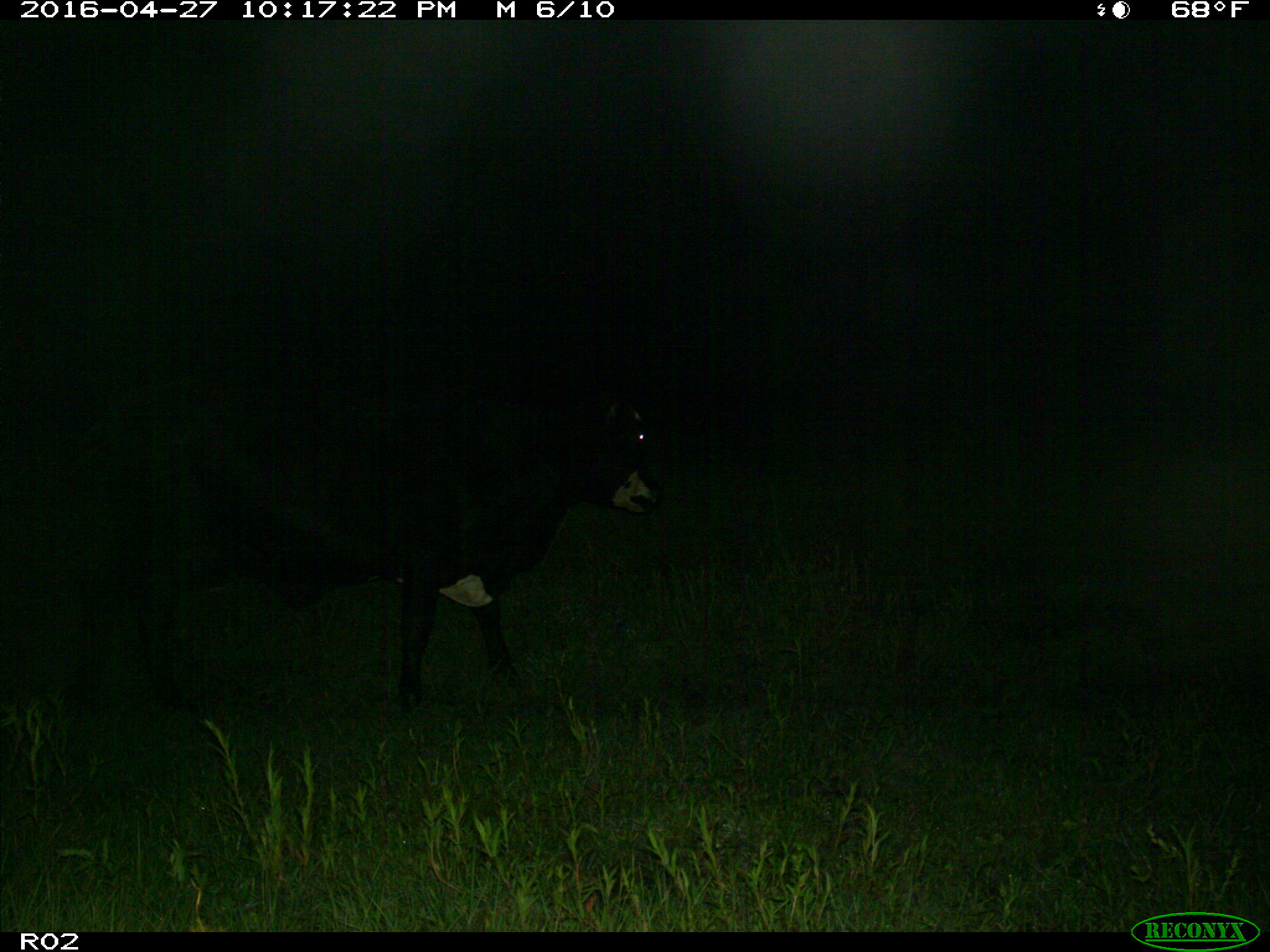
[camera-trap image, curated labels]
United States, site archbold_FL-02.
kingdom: Animalia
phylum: Chordata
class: Mammalia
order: Artiodactyla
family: Bovidae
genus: Bos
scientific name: Bos taurus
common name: domestic cow